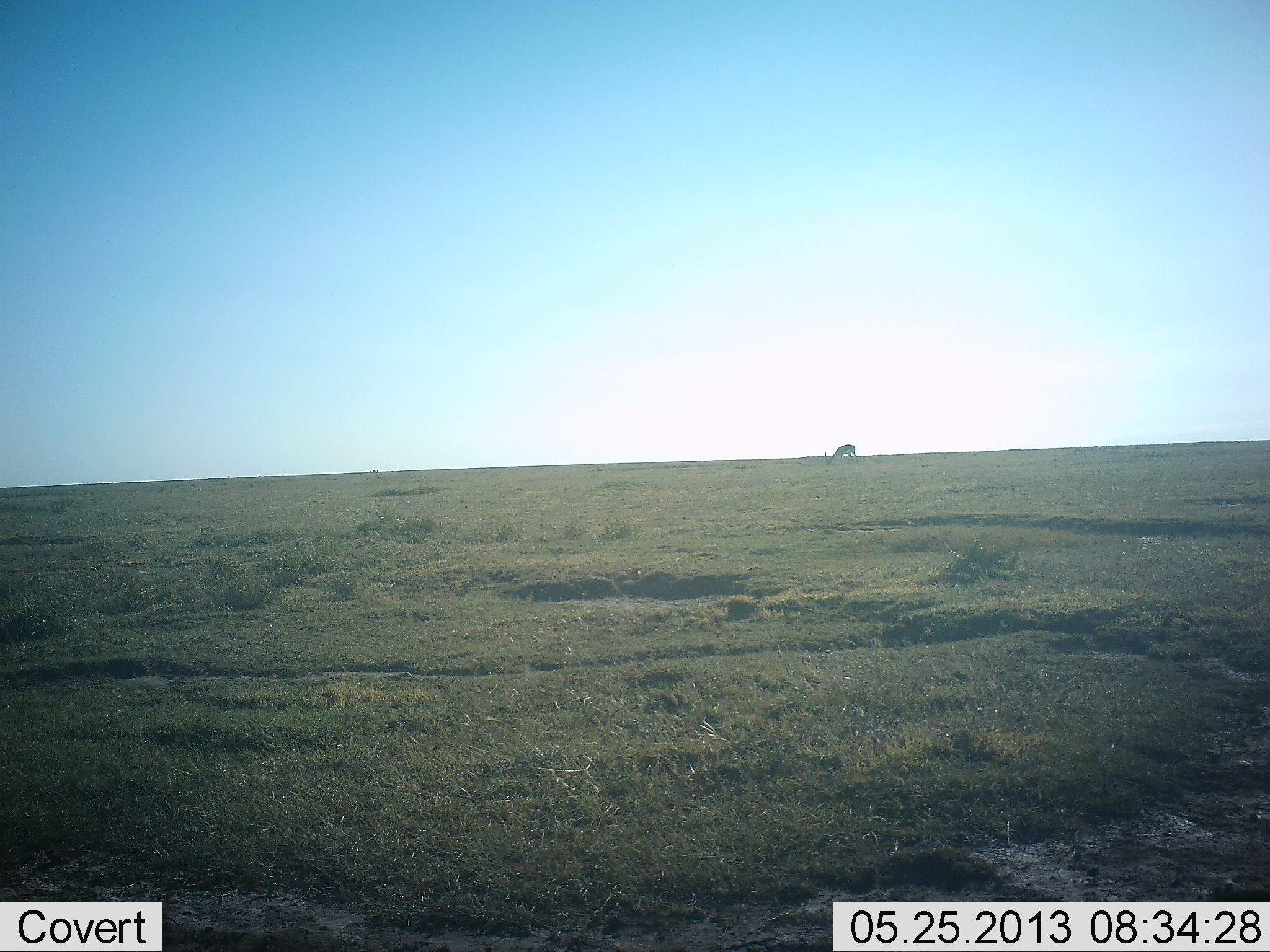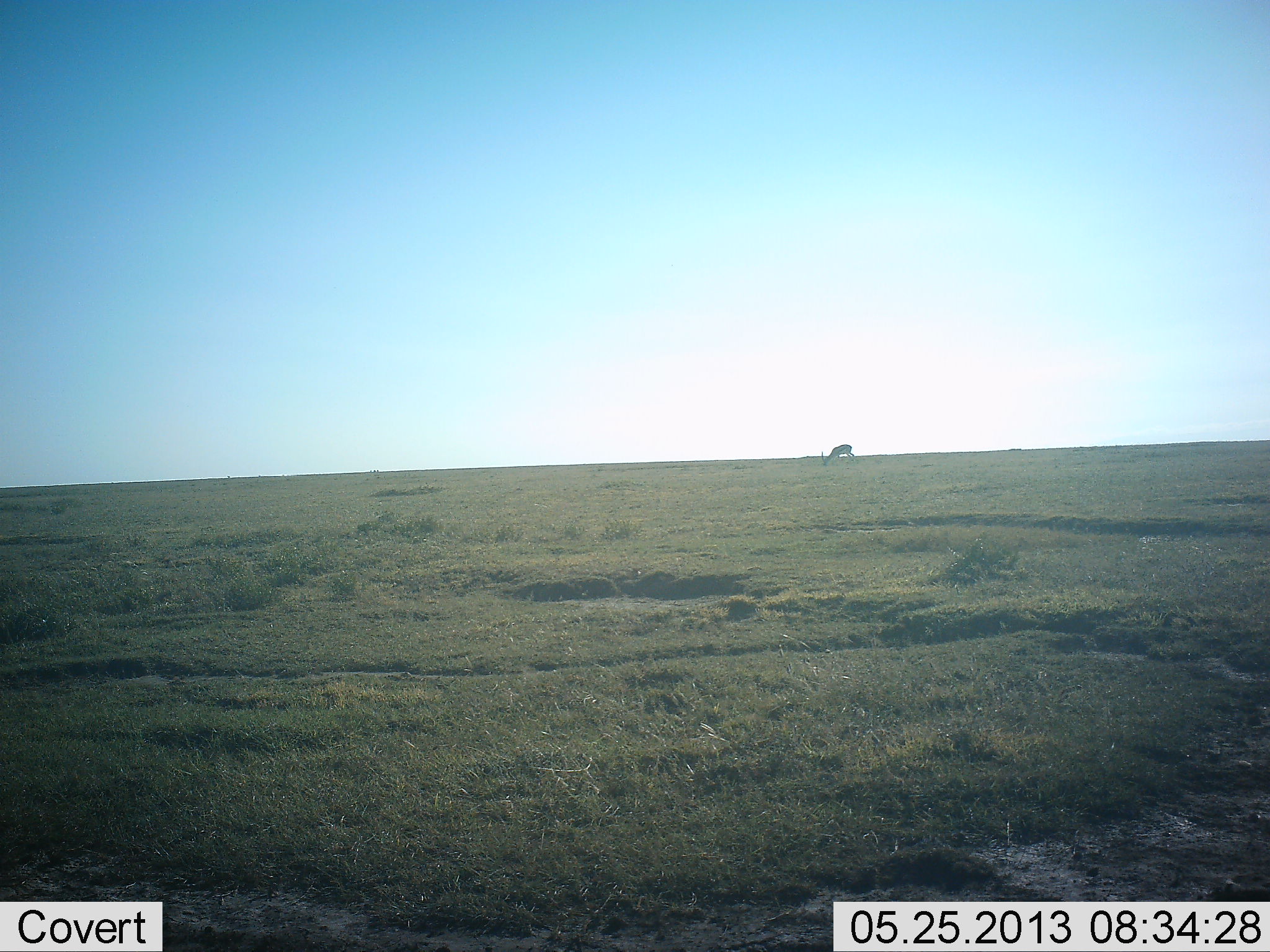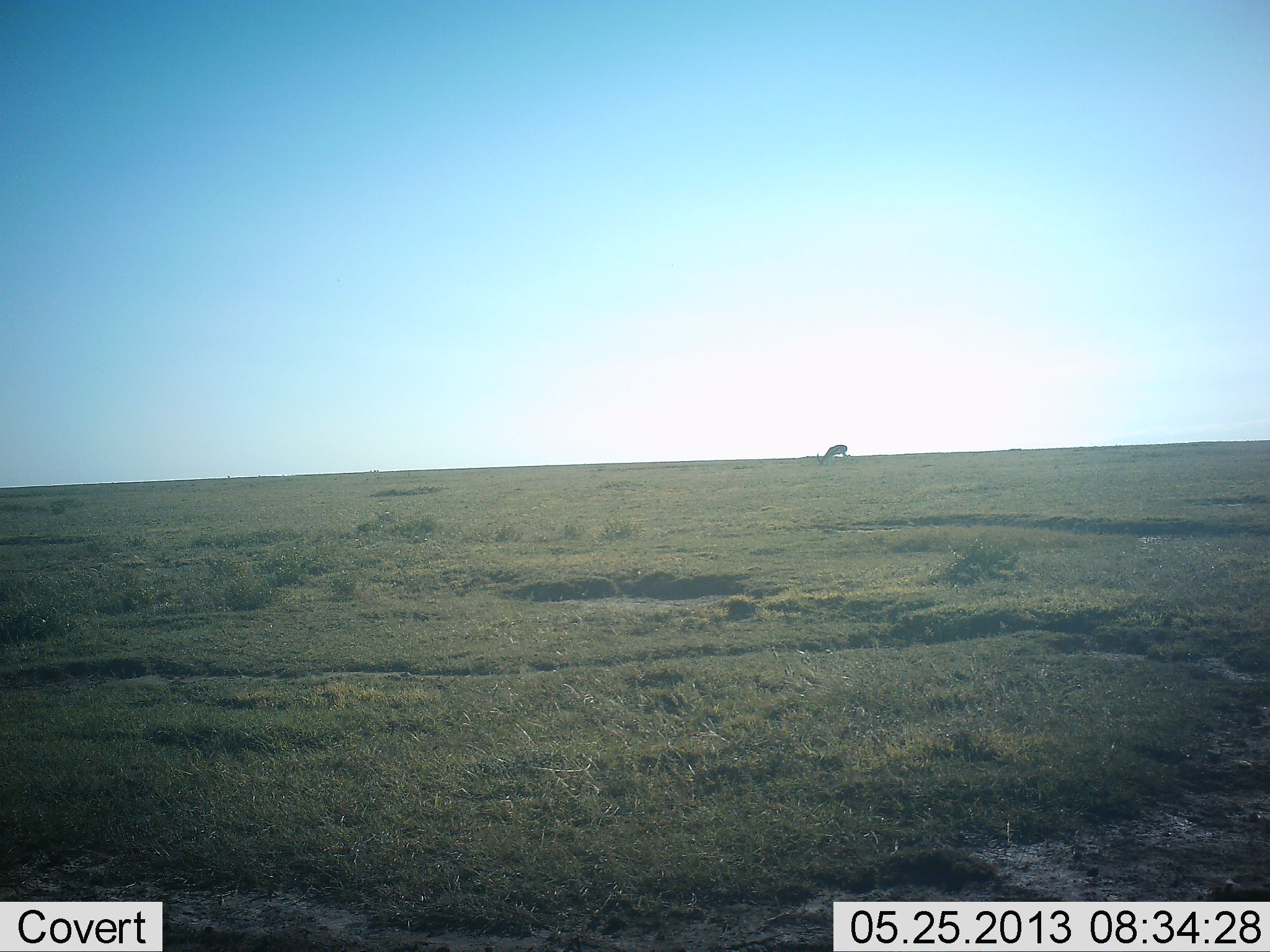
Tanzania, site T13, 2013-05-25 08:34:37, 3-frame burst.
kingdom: Animalia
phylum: Chordata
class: Mammalia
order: Artiodactyla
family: Bovidae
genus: Eudorcas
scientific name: Eudorcas thomsonii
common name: thomson's gazelle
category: gazellethomsons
Gazellethomsons (thomson's gazelle) (Eudorcas thomsonii), count 1. Behavior (volunteer vote fractions): standing 11%, resting 0%, moving 22%, interacting 0%. Young present (vote fraction): 0%. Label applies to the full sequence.